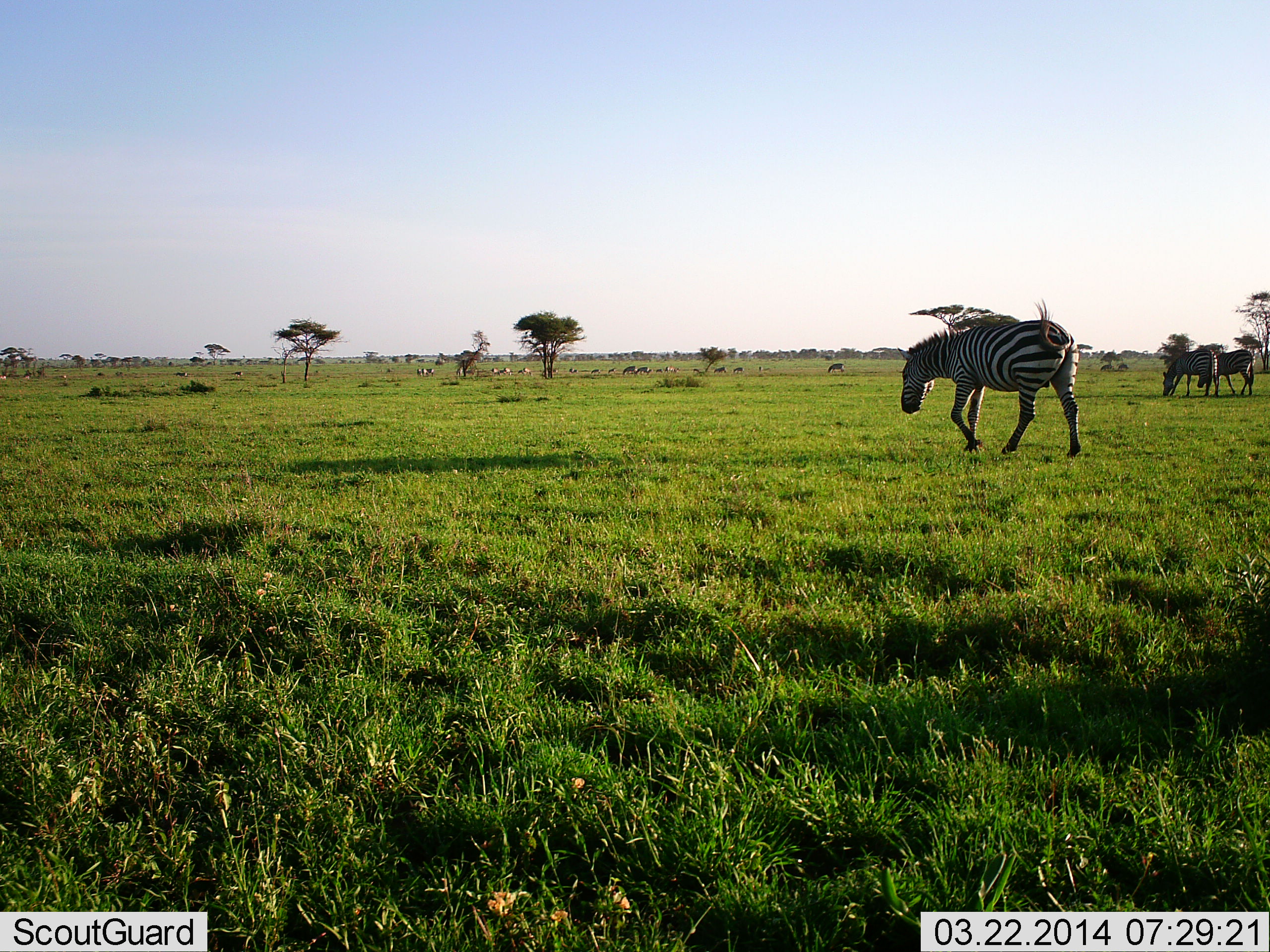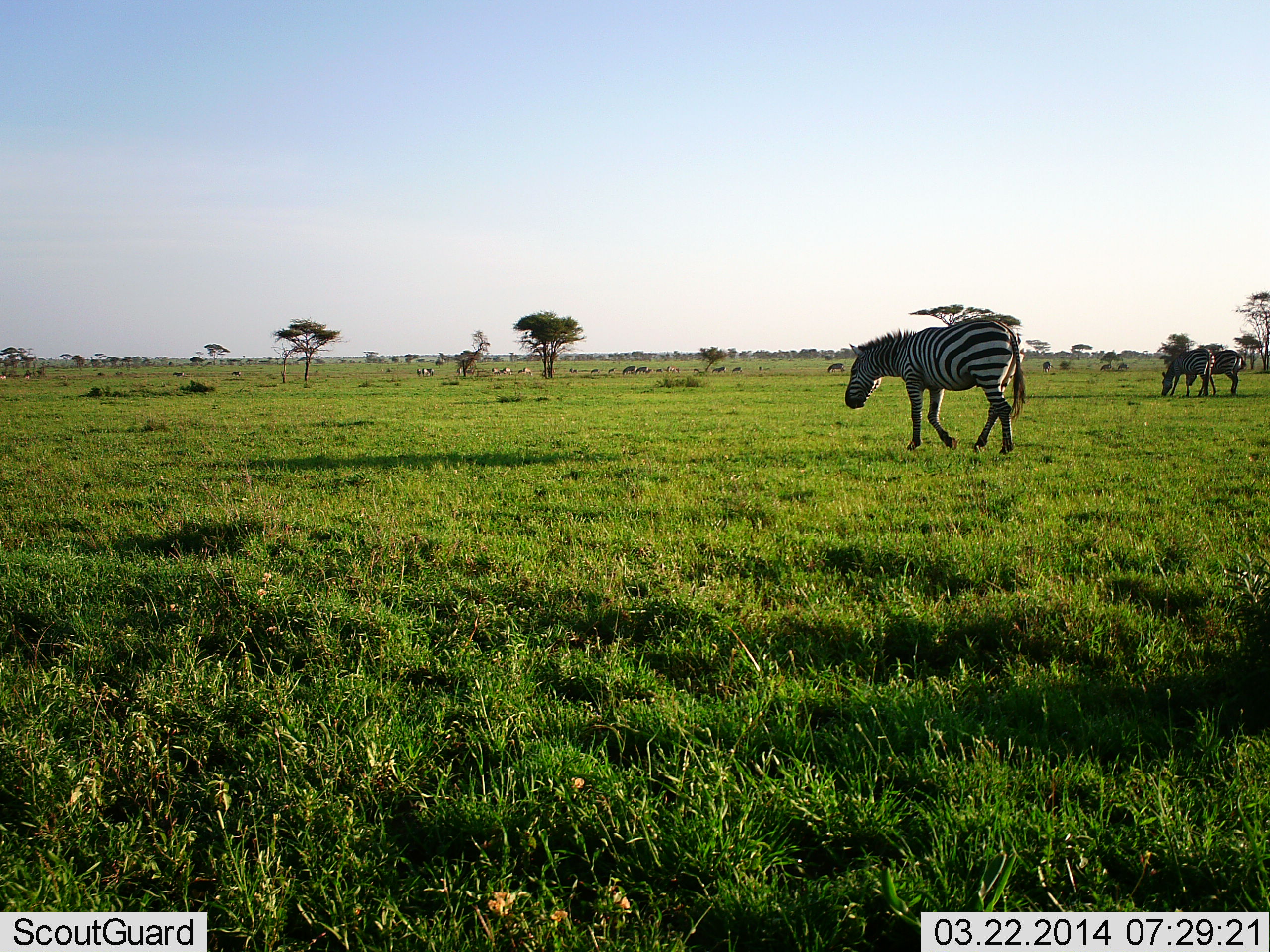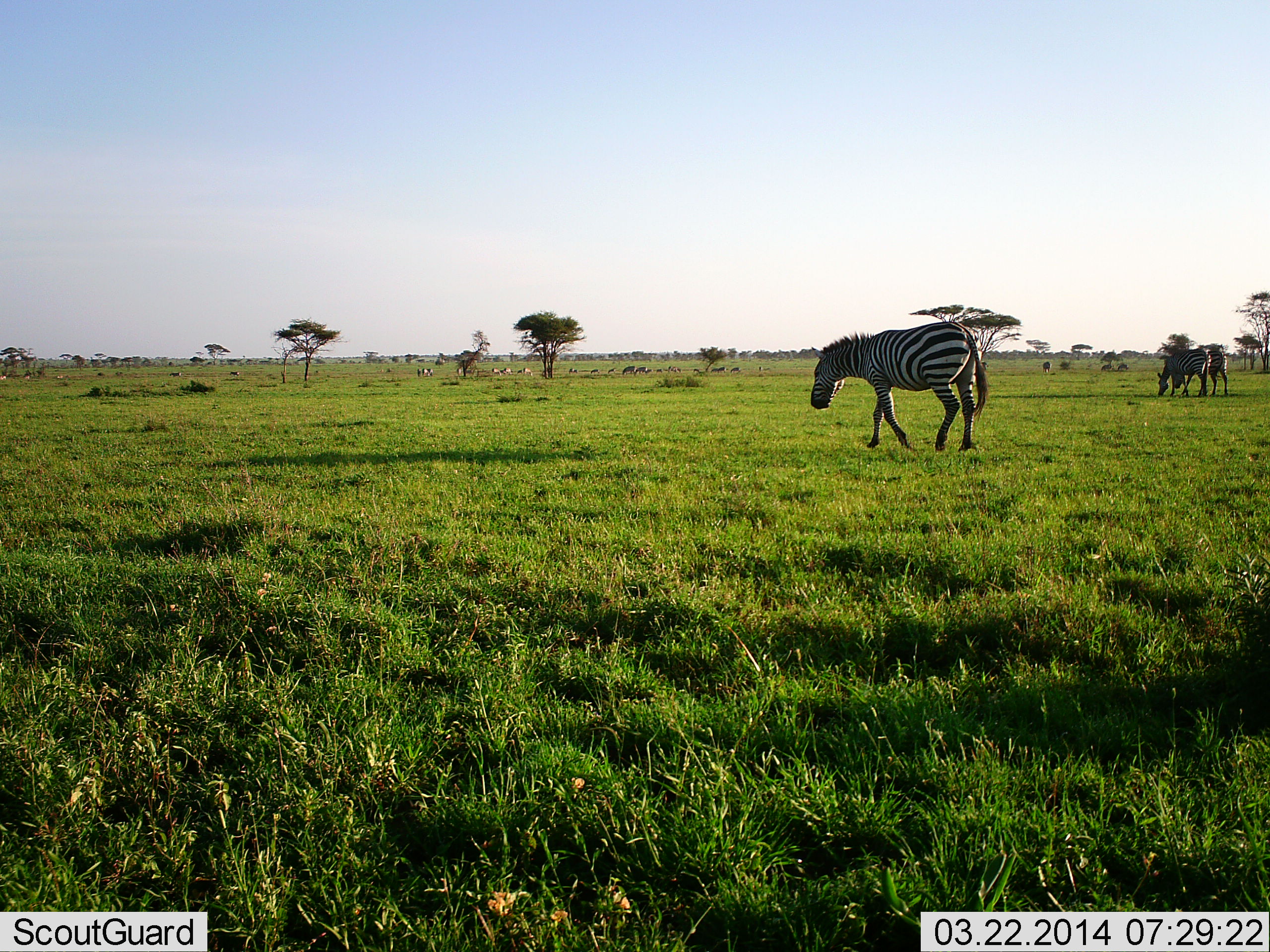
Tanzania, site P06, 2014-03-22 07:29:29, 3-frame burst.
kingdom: Animalia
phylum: Chordata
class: Mammalia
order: Perissodactyla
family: Equidae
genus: Equus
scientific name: Equus quagga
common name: plains zebra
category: zebra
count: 3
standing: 8%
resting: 0%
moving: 92%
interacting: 0%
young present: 0%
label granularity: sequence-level